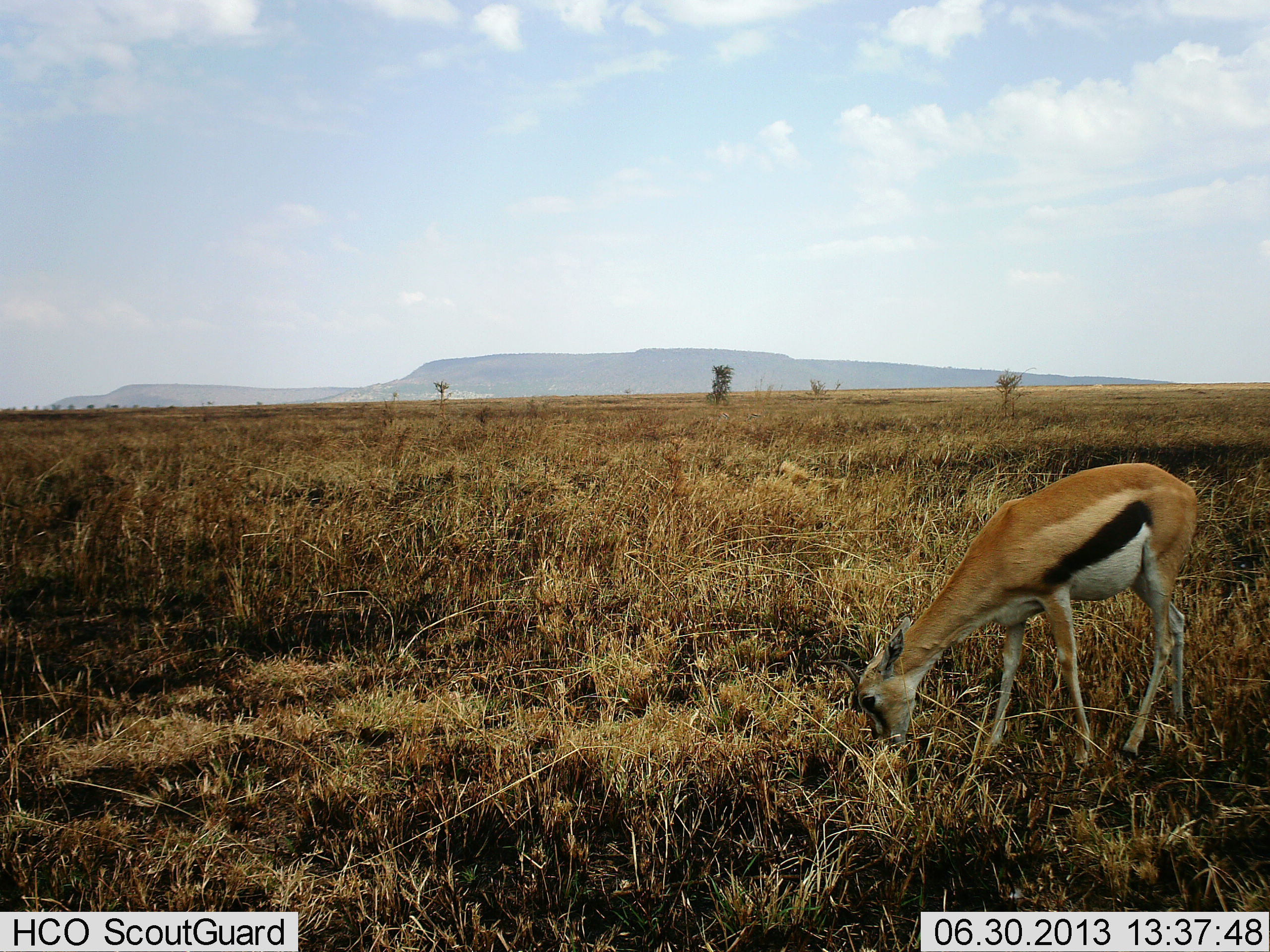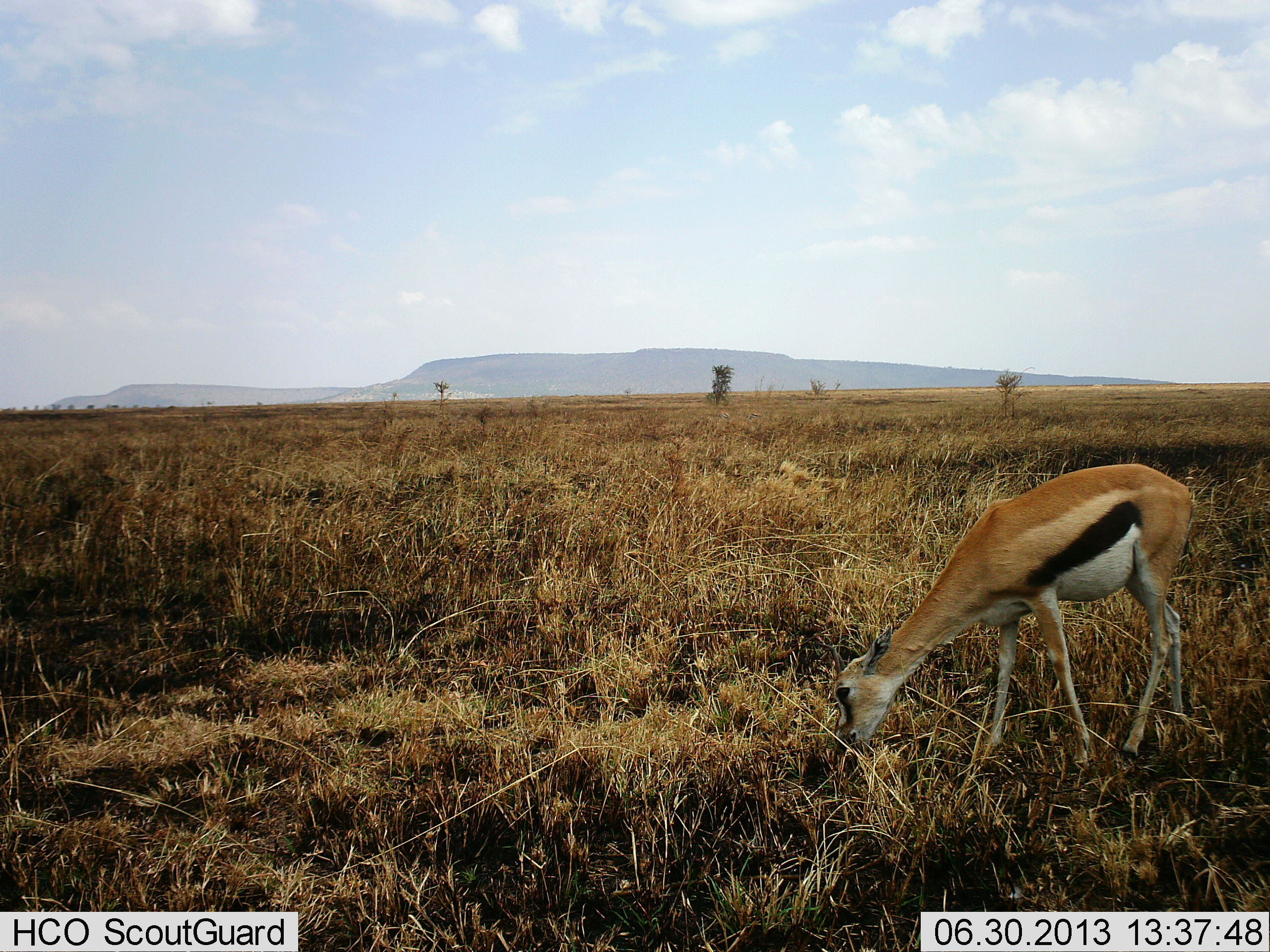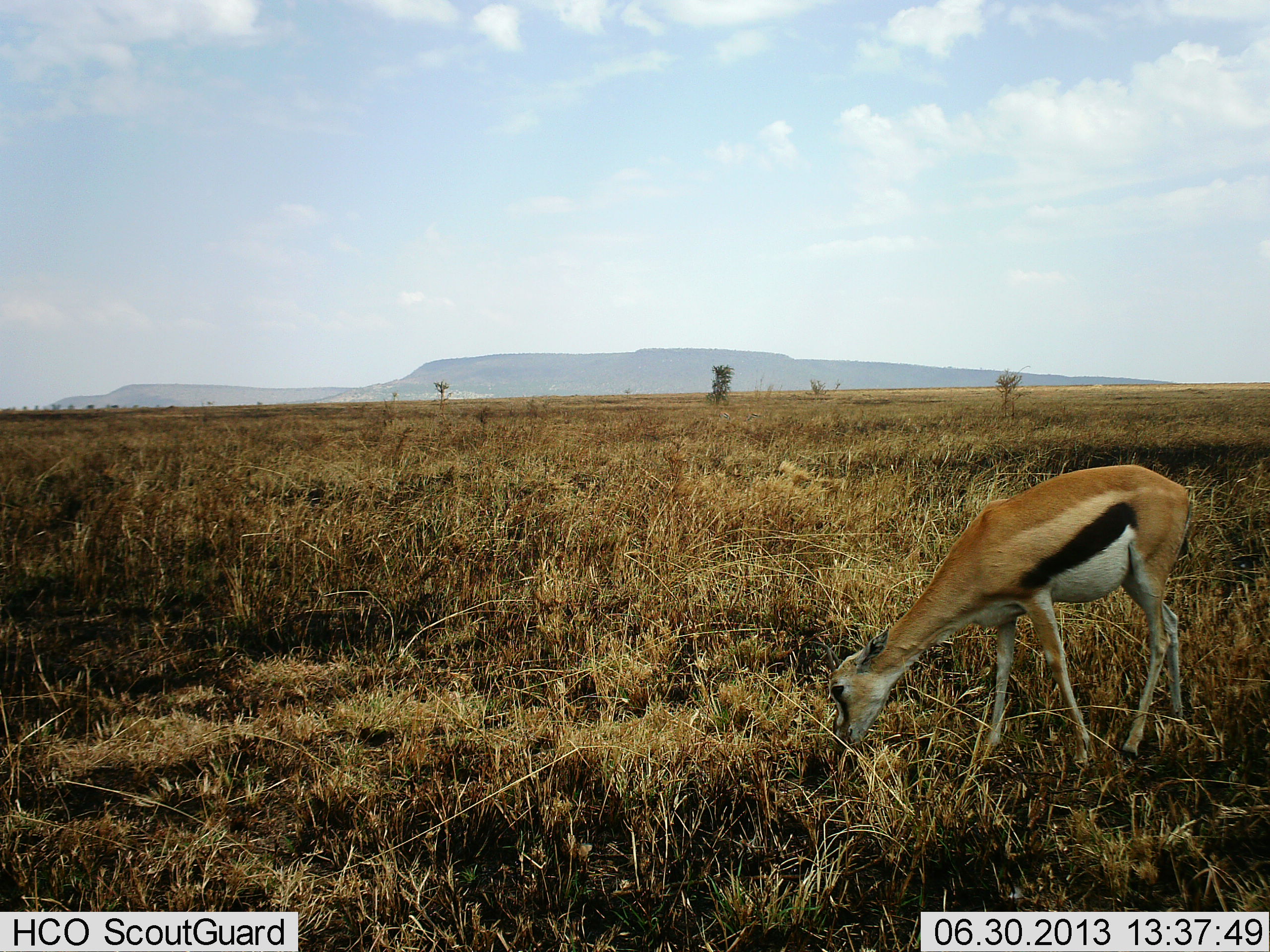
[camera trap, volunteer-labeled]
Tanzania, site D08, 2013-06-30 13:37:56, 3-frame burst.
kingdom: Animalia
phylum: Chordata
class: Mammalia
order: Artiodactyla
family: Bovidae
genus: Eudorcas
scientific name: Eudorcas thomsonii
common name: thomson's gazelle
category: gazellethomsons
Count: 1.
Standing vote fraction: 23%.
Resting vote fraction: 0%.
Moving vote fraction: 0%.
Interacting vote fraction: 0%.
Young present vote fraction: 0%.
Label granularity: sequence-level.